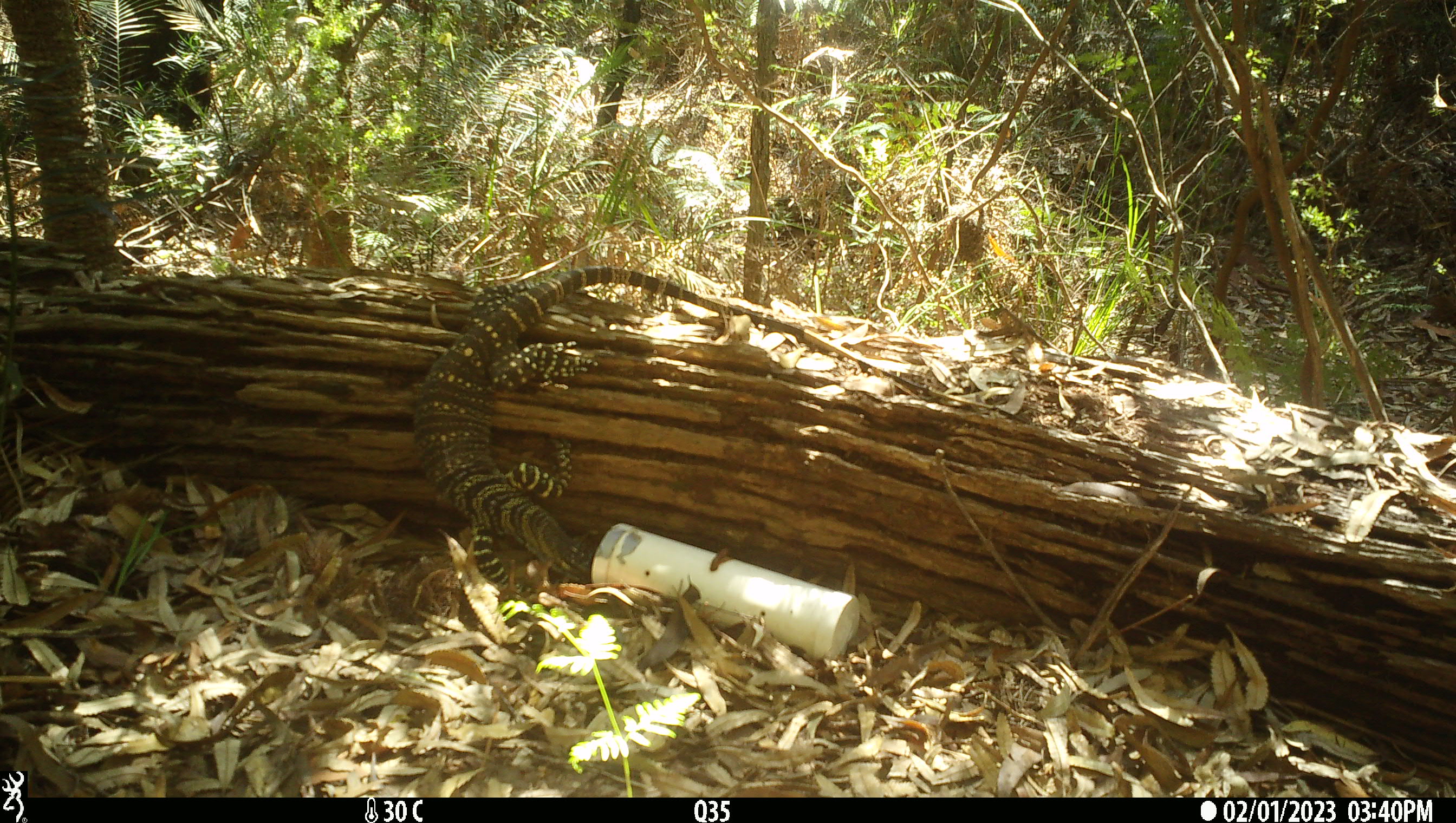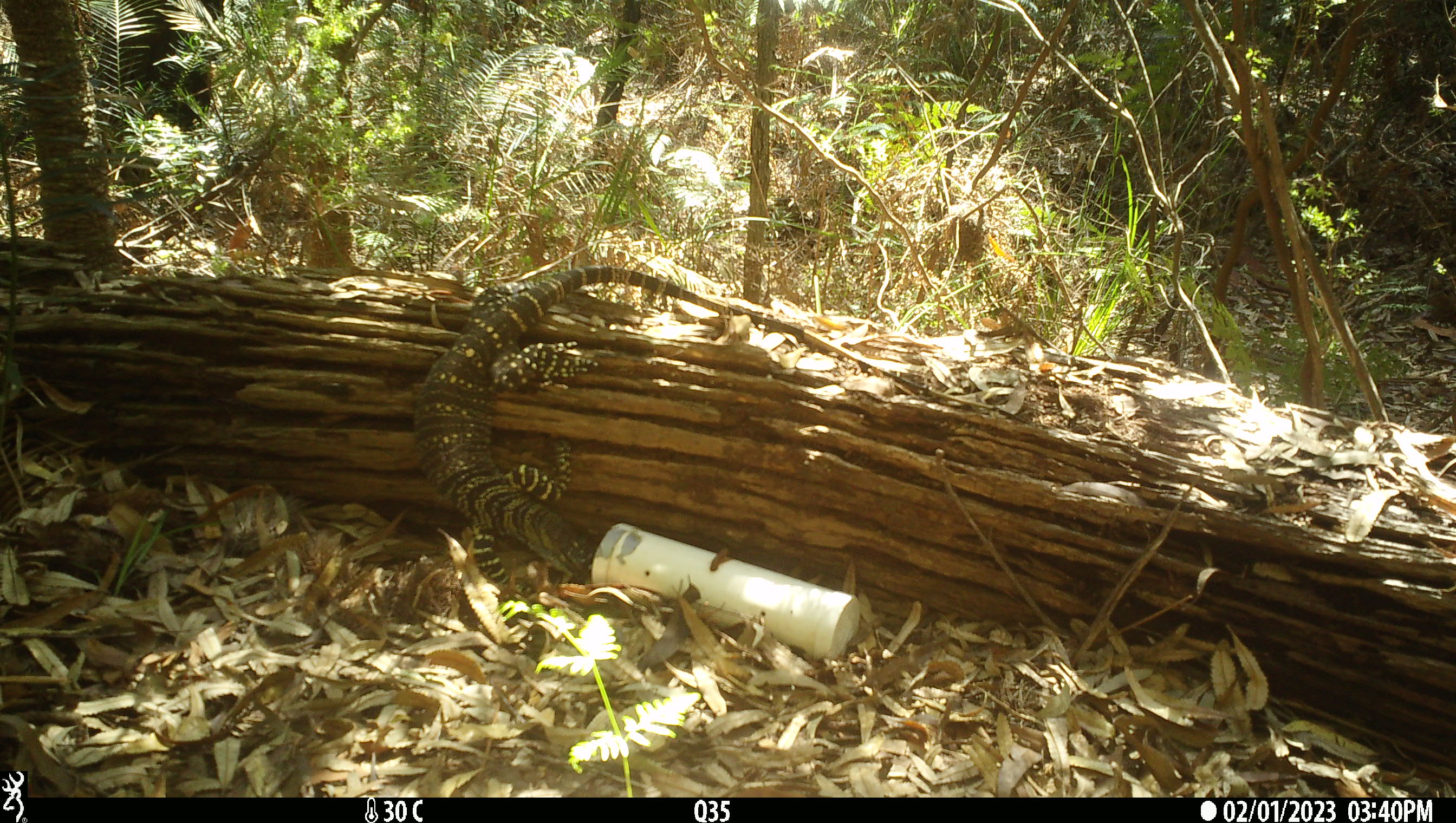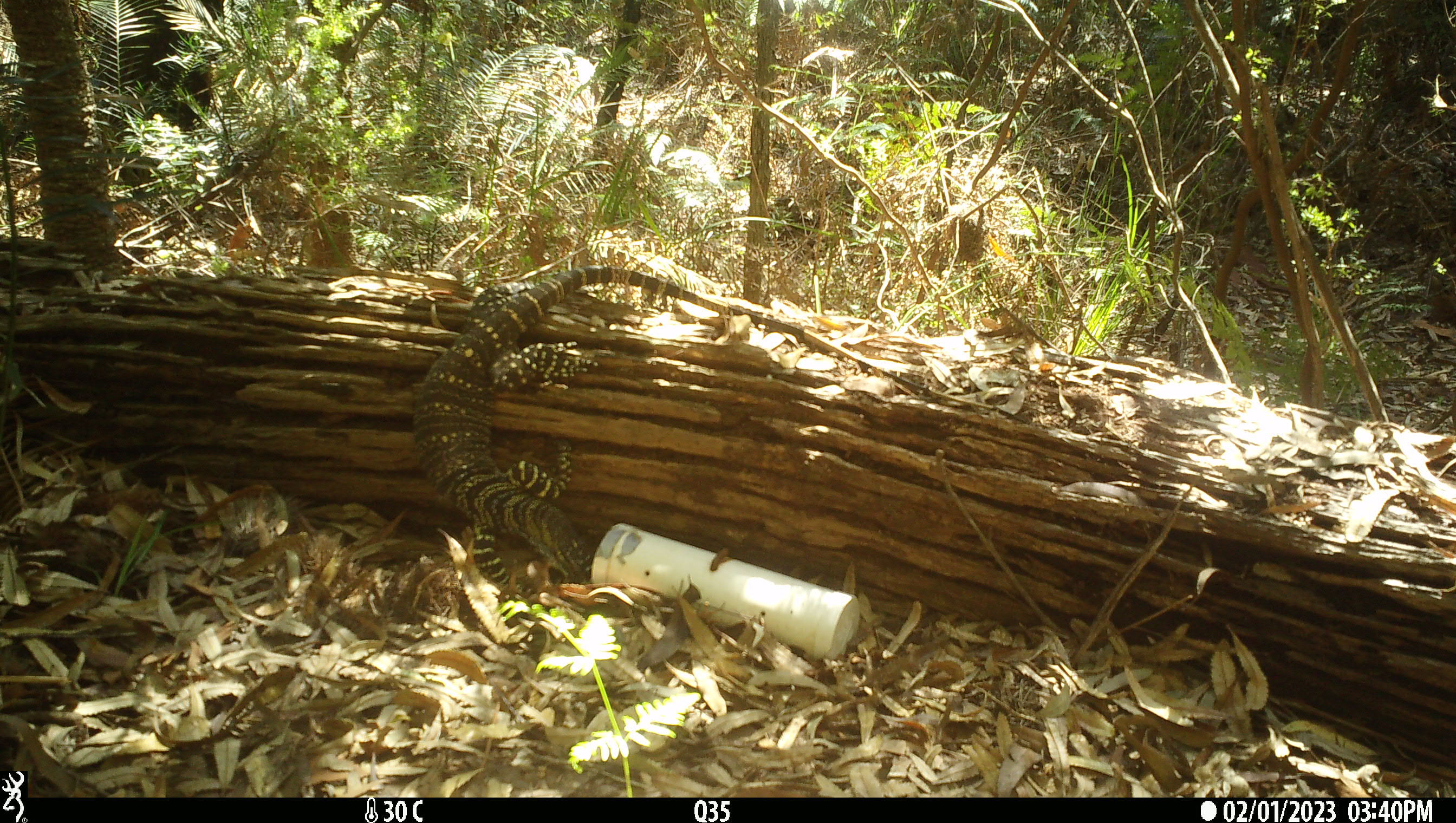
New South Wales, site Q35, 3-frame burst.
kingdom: Animalia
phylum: Chordata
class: Reptilia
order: Squamata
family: Varanidae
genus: Varanus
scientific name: Varanus varius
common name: lace monitor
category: goanna